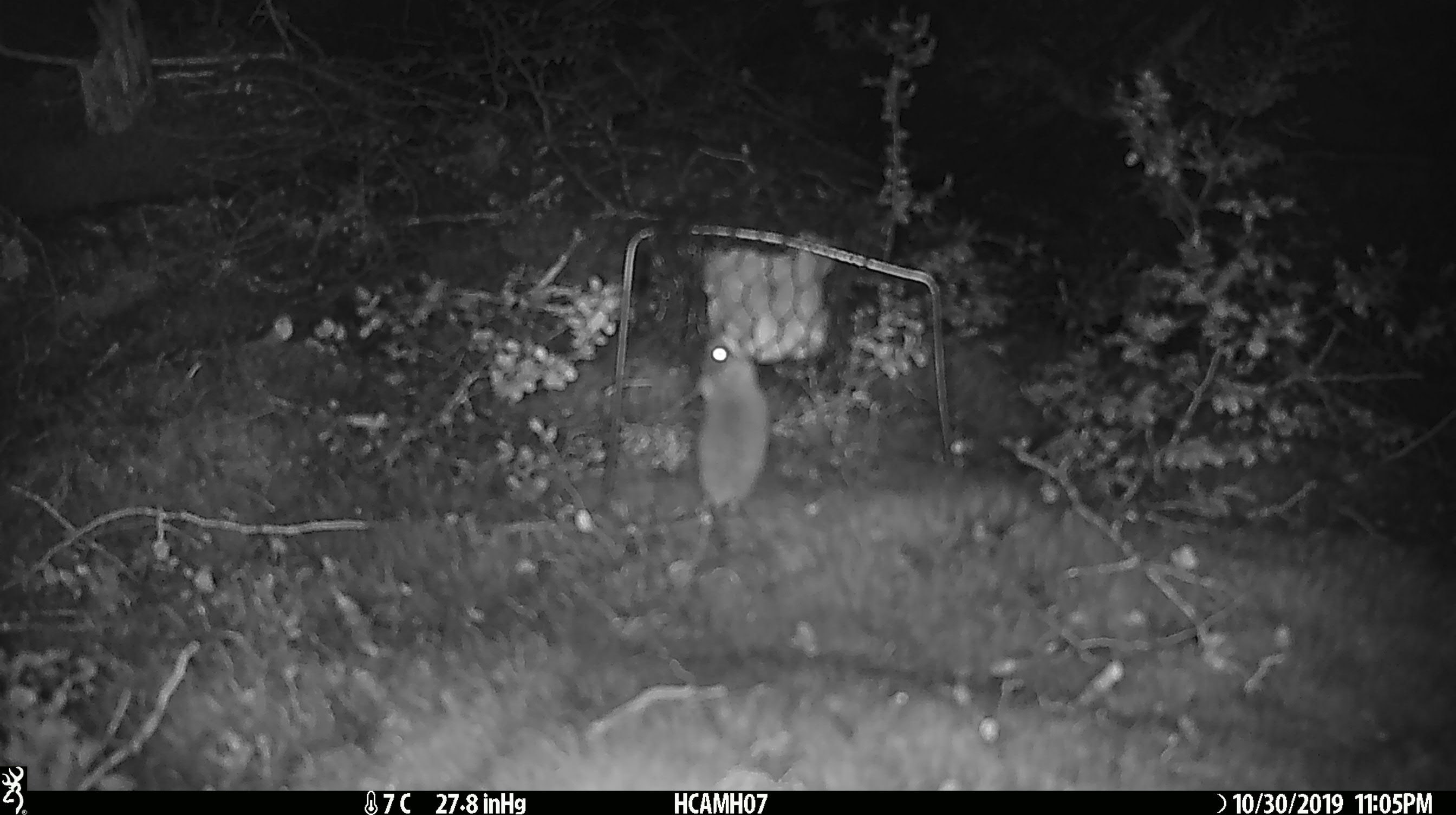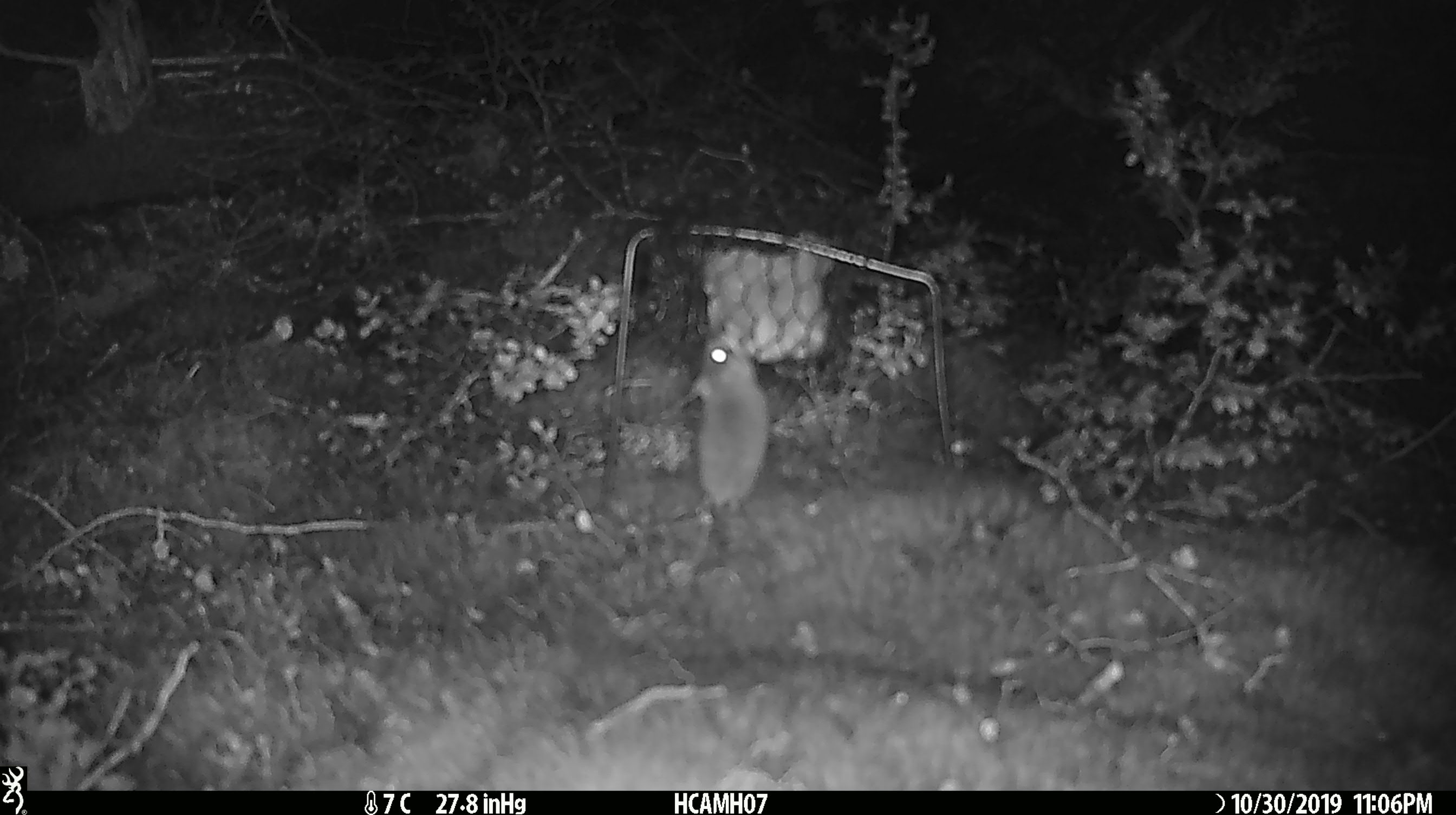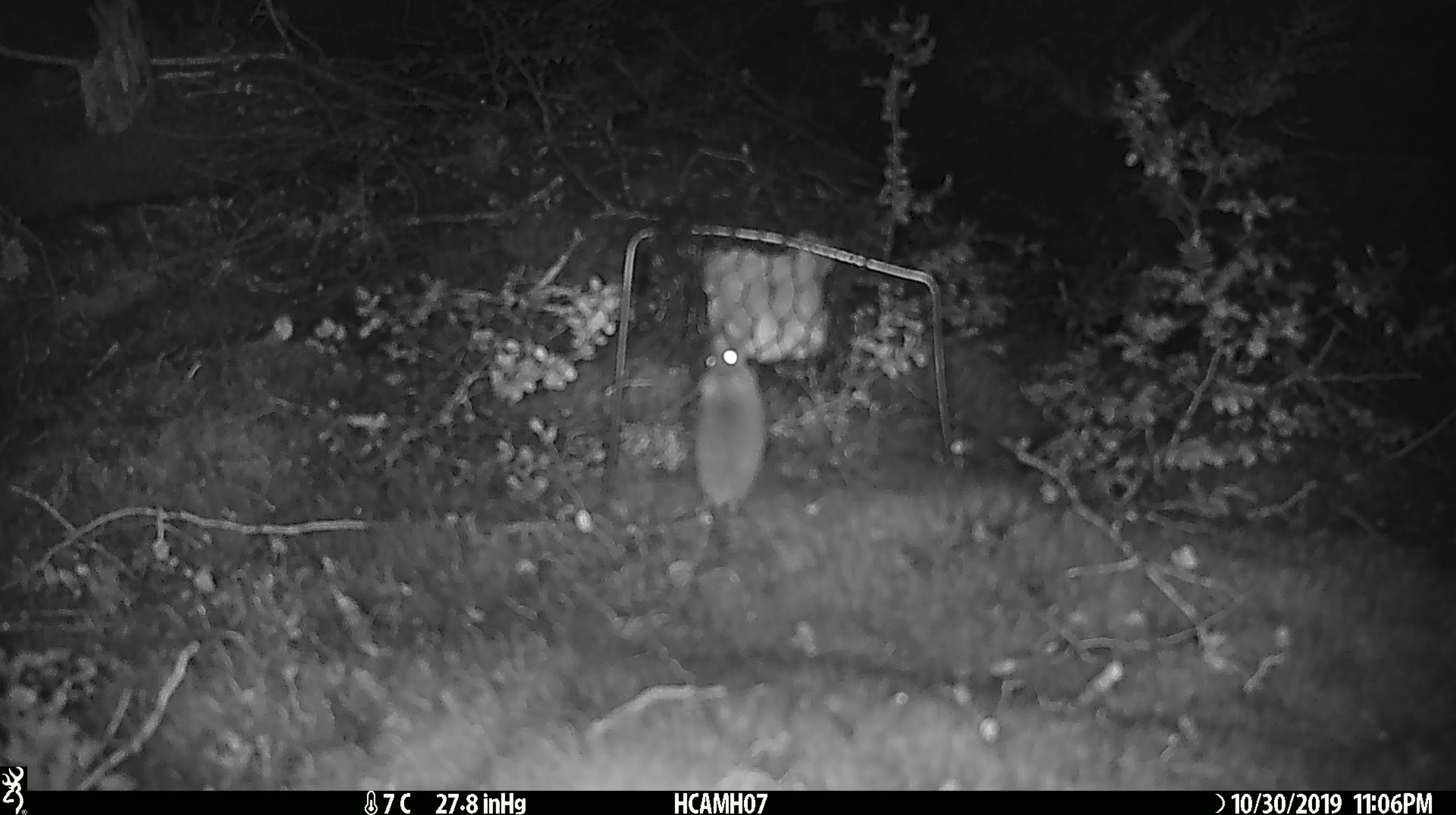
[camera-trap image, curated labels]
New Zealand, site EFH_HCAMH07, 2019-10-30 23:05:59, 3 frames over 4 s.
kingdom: Animalia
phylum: Chordata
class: Mammalia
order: Rodentia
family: Muridae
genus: Mus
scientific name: Mus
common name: mouse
Mouse (Mus).